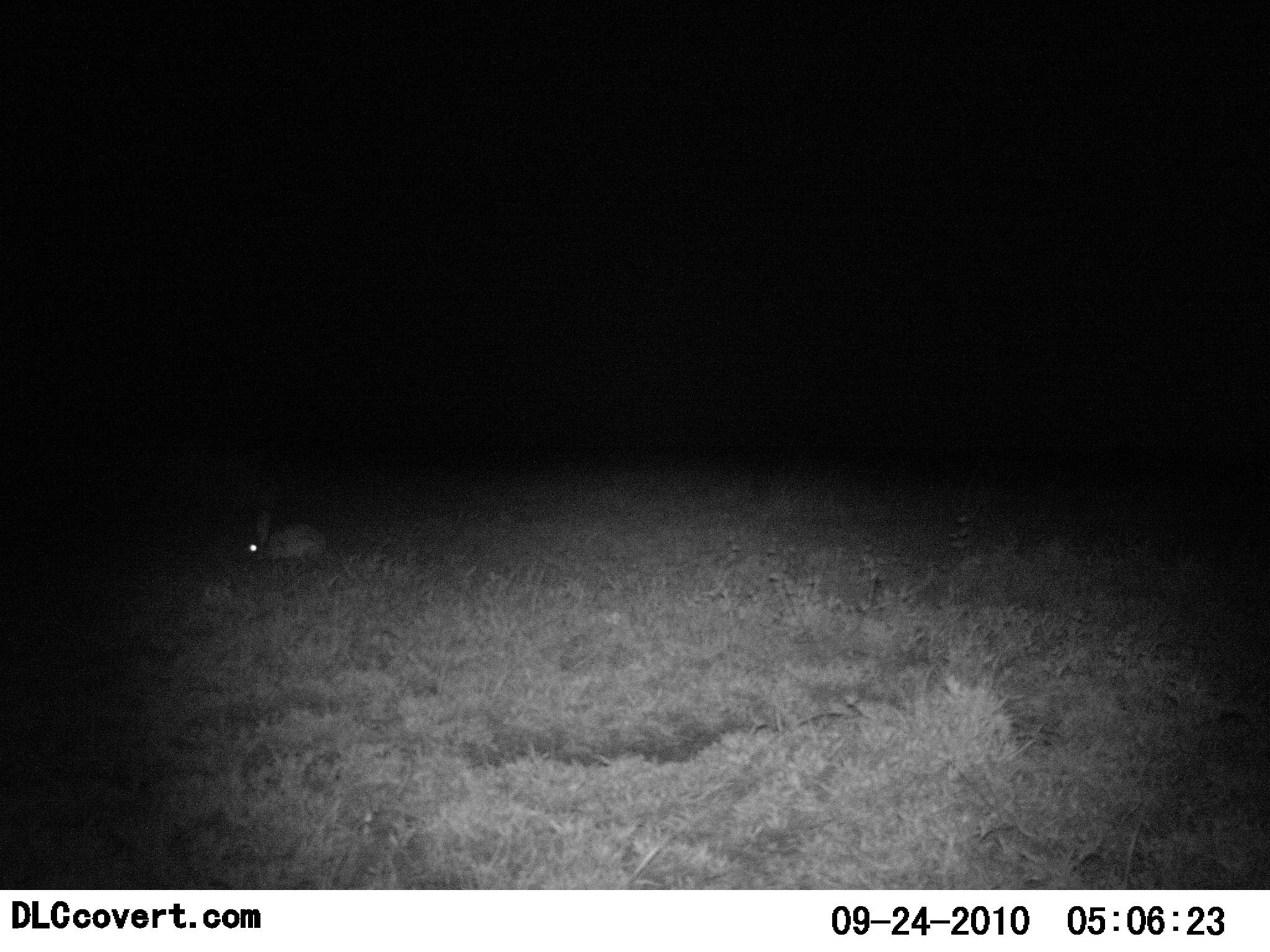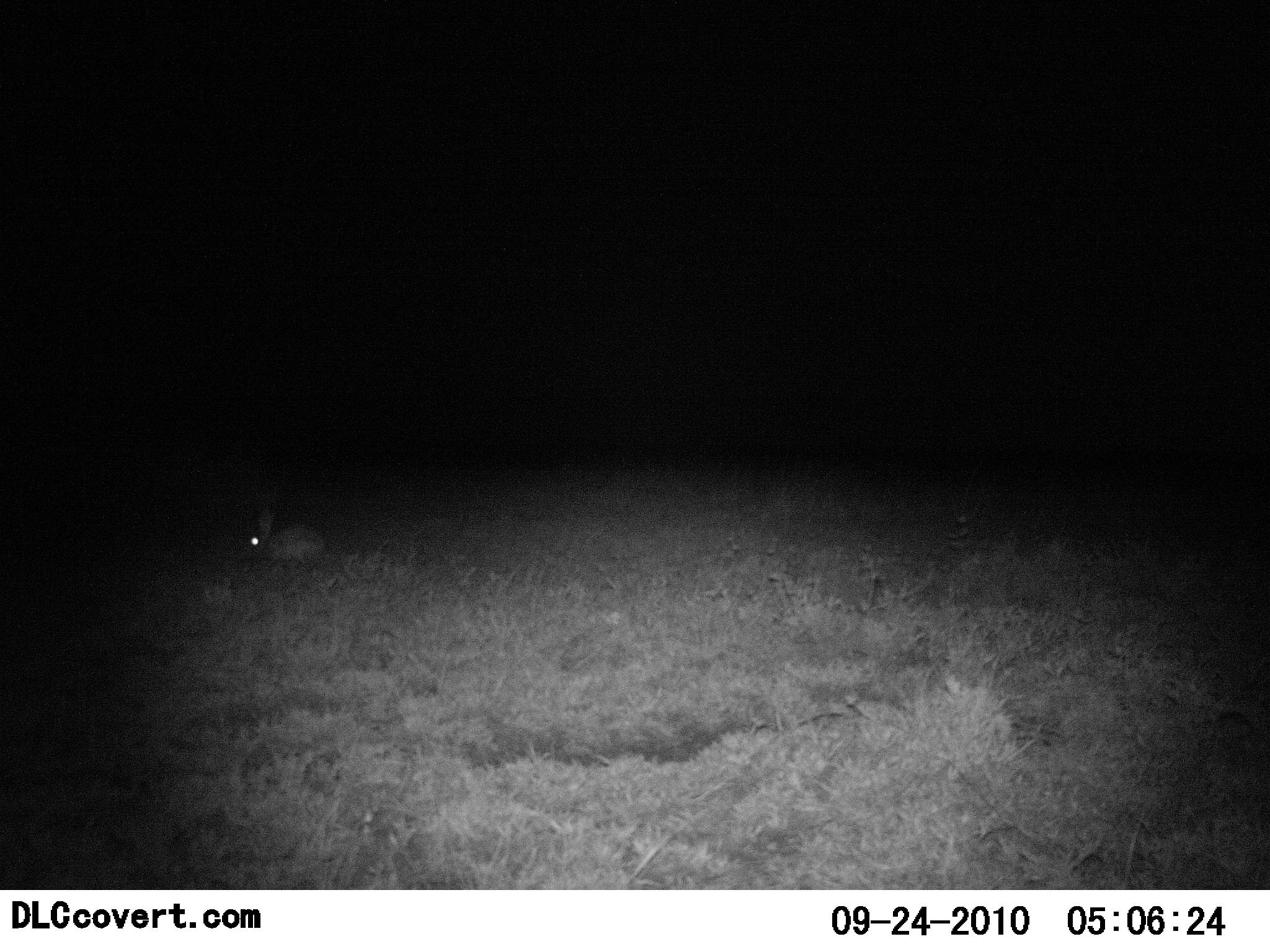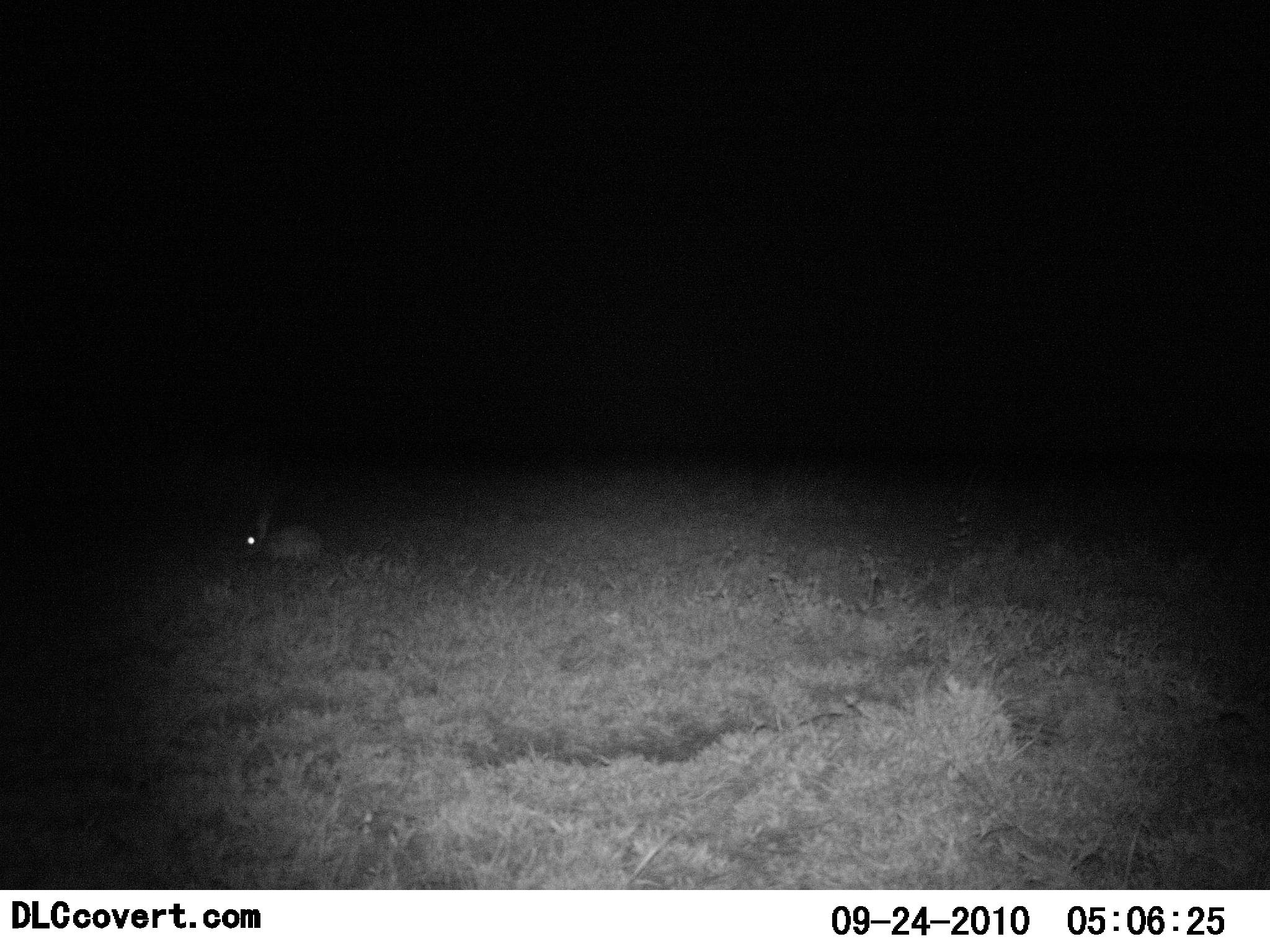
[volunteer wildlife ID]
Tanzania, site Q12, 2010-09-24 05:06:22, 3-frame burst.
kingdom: Animalia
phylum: Chordata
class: Mammalia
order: Lagomorpha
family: Leporidae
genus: Lepus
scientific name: Lepus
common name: hare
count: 1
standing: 29%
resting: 12%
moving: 0%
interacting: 0%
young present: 0%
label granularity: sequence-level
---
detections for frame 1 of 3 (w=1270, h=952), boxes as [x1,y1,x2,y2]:
animal: [243,511,331,572]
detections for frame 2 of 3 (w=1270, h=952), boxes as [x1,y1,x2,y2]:
animal: [241,513,340,567]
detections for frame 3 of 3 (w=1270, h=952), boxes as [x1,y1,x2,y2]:
animal: [237,515,330,573]